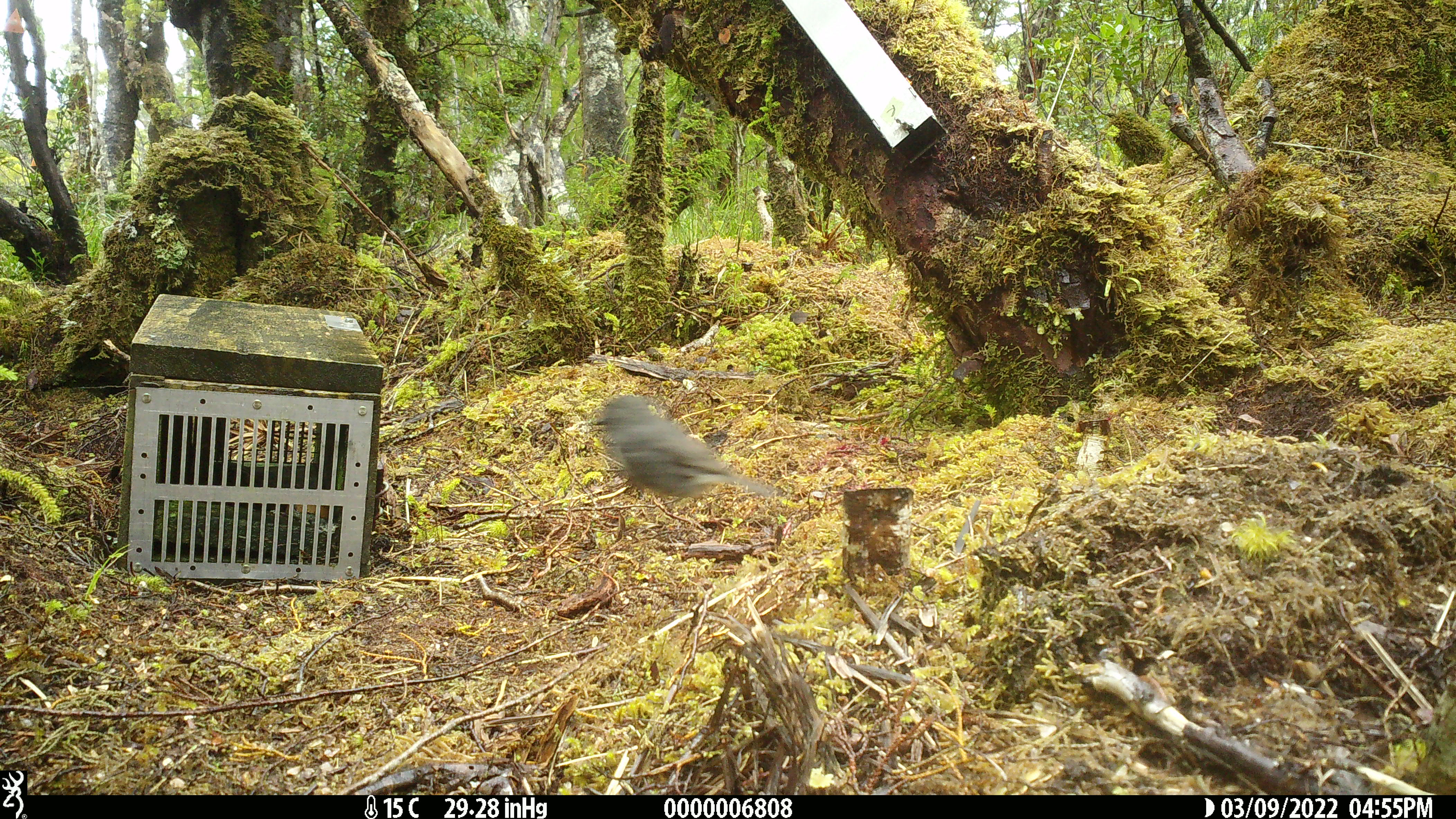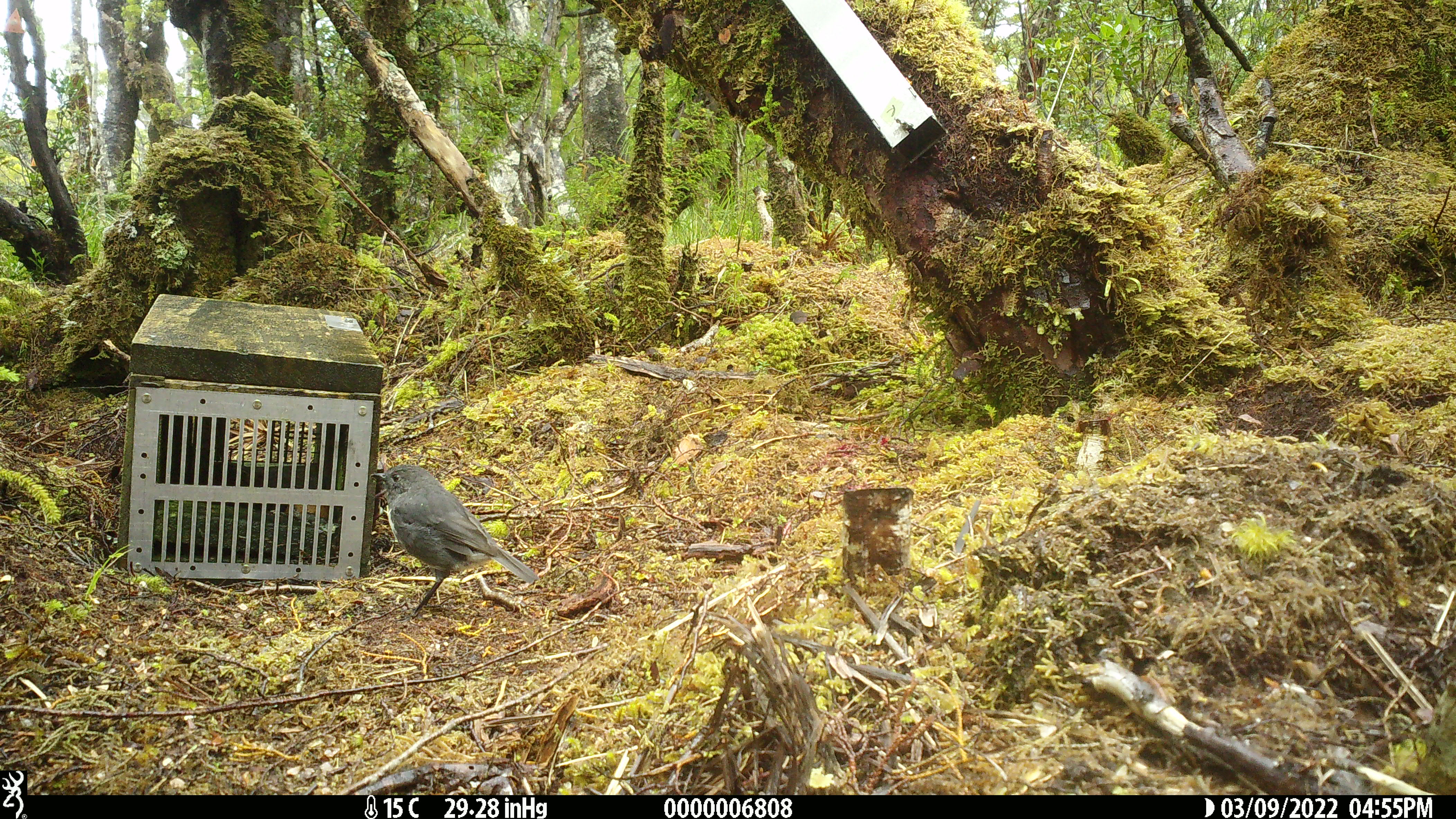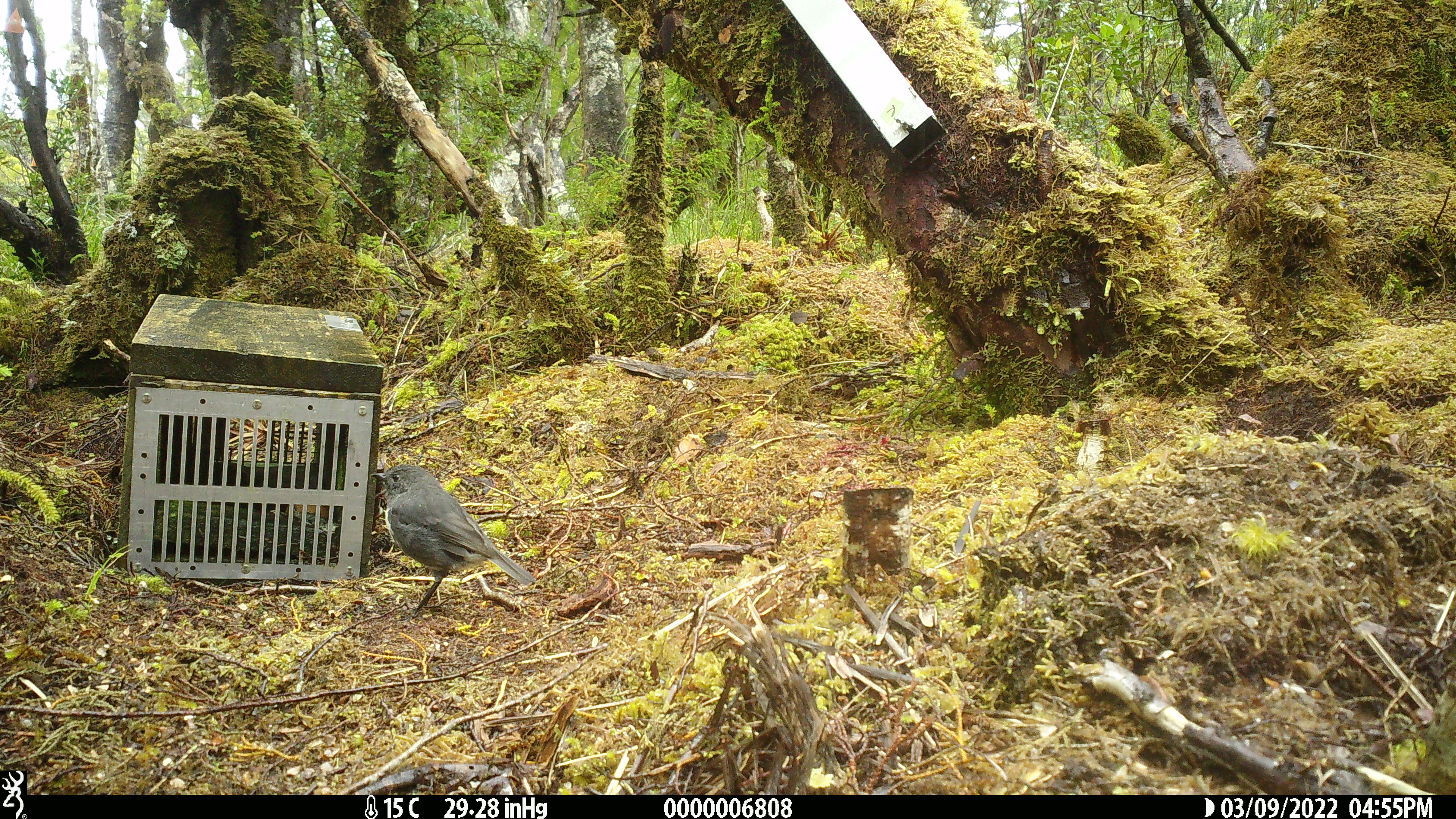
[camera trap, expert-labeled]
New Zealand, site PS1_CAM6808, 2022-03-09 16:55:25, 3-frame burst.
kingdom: Animalia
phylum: Chordata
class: Aves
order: Passeriformes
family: Petroicidae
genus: Petroica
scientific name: Petroica australis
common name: new zealand robin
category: robin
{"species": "robin (new zealand robin) (Petroica australis)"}